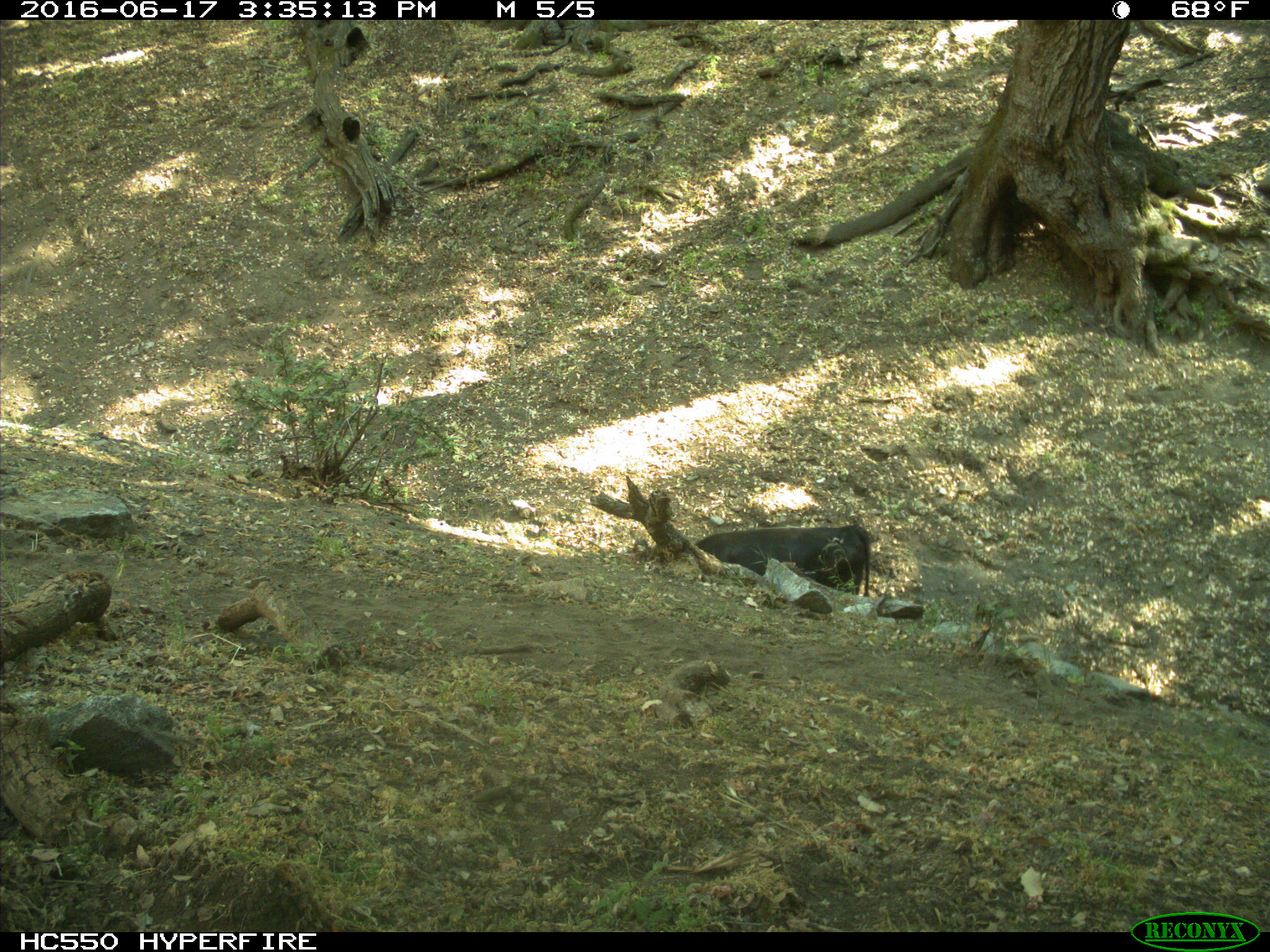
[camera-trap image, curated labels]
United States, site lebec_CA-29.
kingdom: Animalia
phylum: Chordata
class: Mammalia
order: Artiodactyla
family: Bovidae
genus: Bos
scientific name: Bos taurus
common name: domestic cow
Bos taurus (domestic cow).